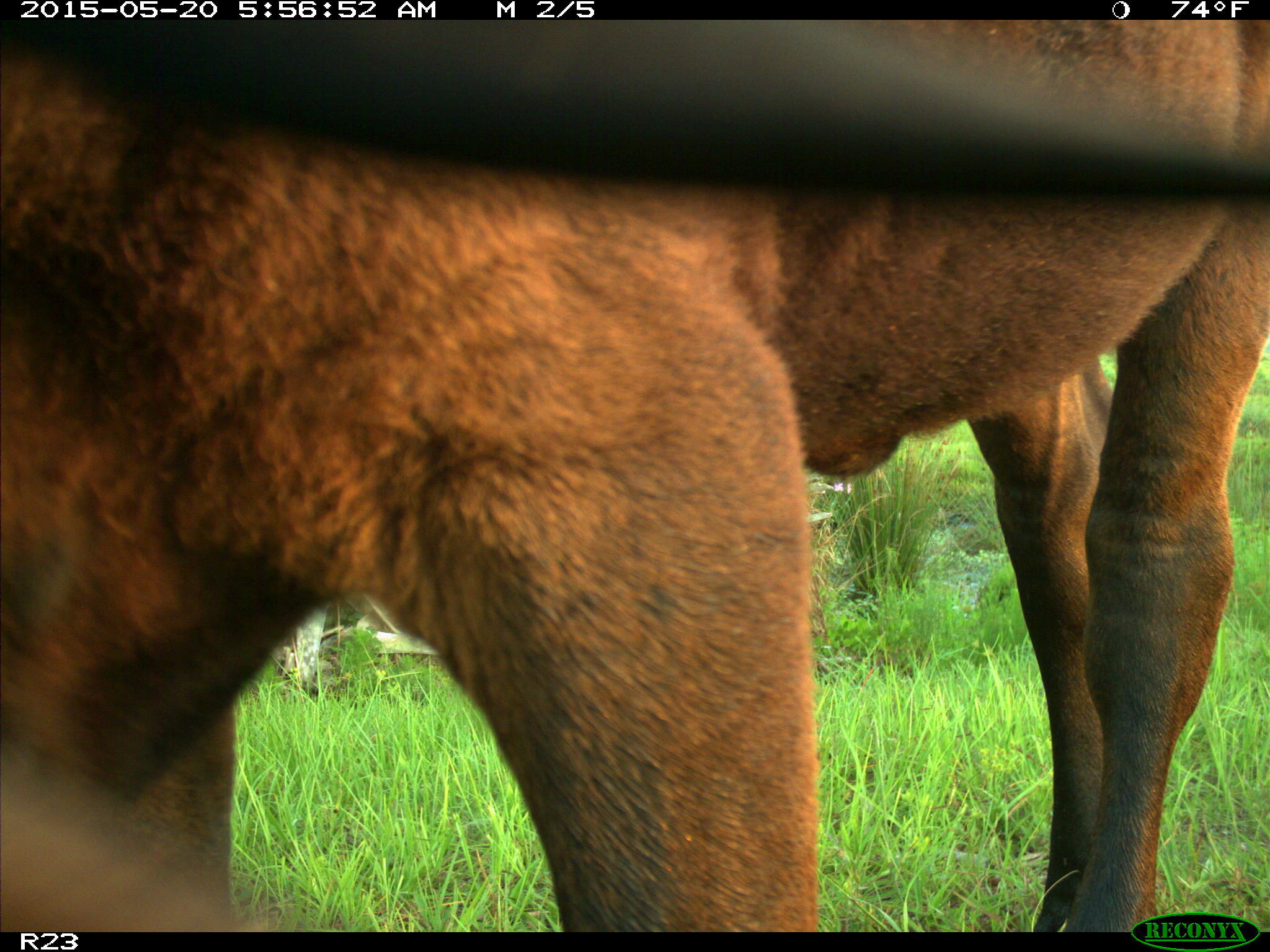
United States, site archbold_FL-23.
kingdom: Animalia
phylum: Chordata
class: Mammalia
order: Artiodactyla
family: Bovidae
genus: Bos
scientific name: Bos taurus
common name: domestic cow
Bos taurus (domestic cow).